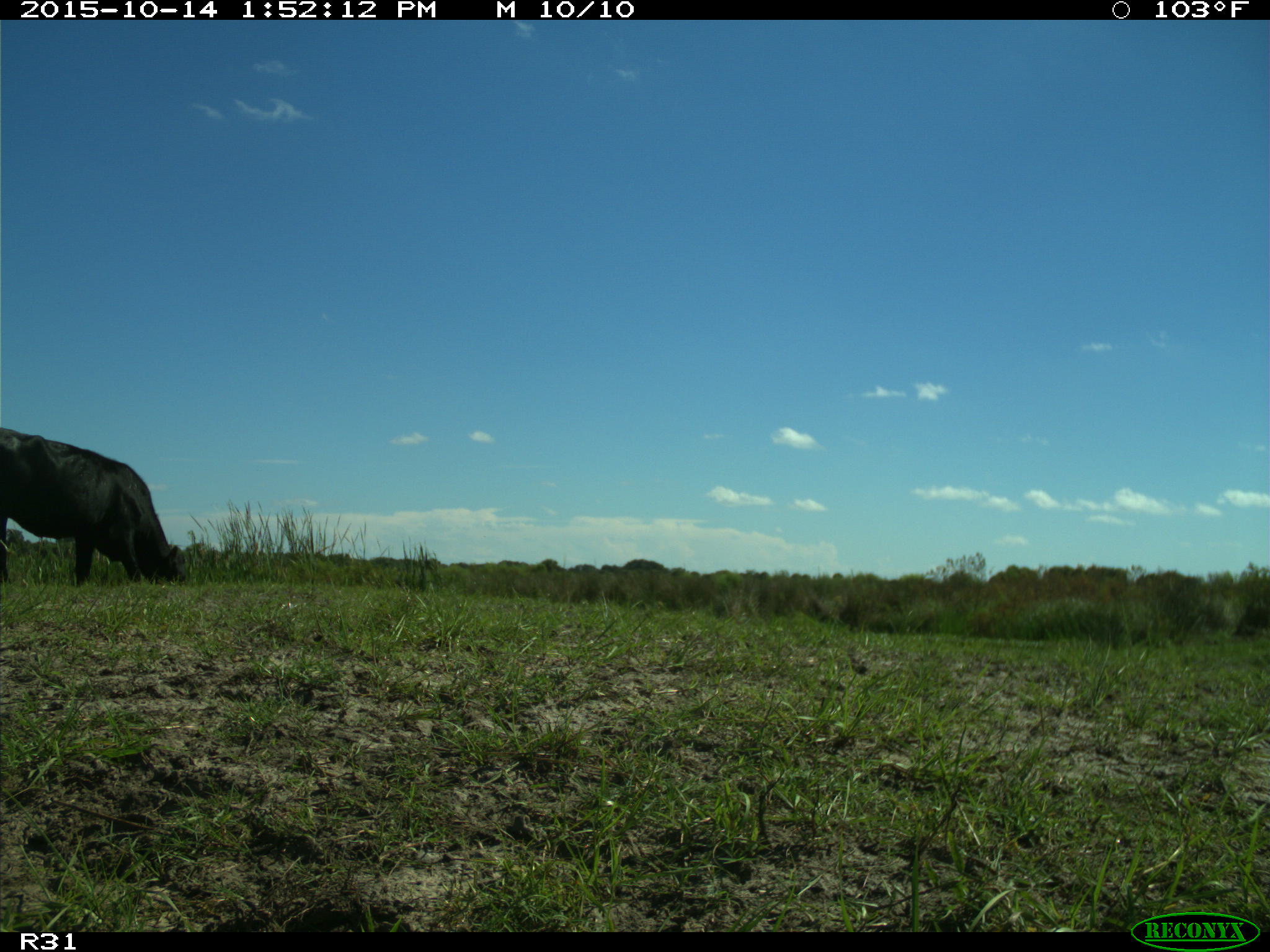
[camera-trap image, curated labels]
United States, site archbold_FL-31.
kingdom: Animalia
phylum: Chordata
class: Mammalia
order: Artiodactyla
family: Bovidae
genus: Bos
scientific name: Bos taurus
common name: domestic cow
Bos taurus (domestic cow).